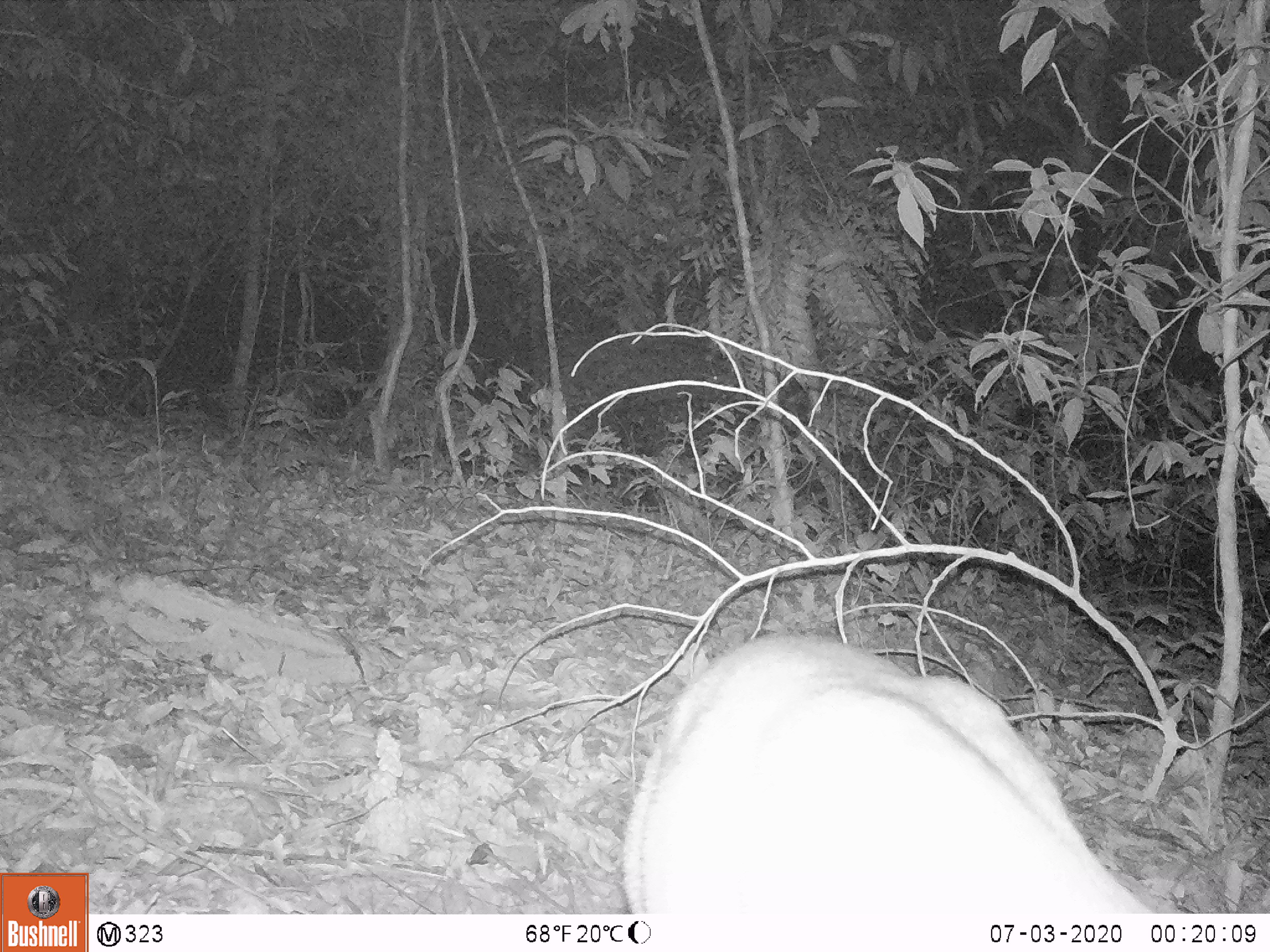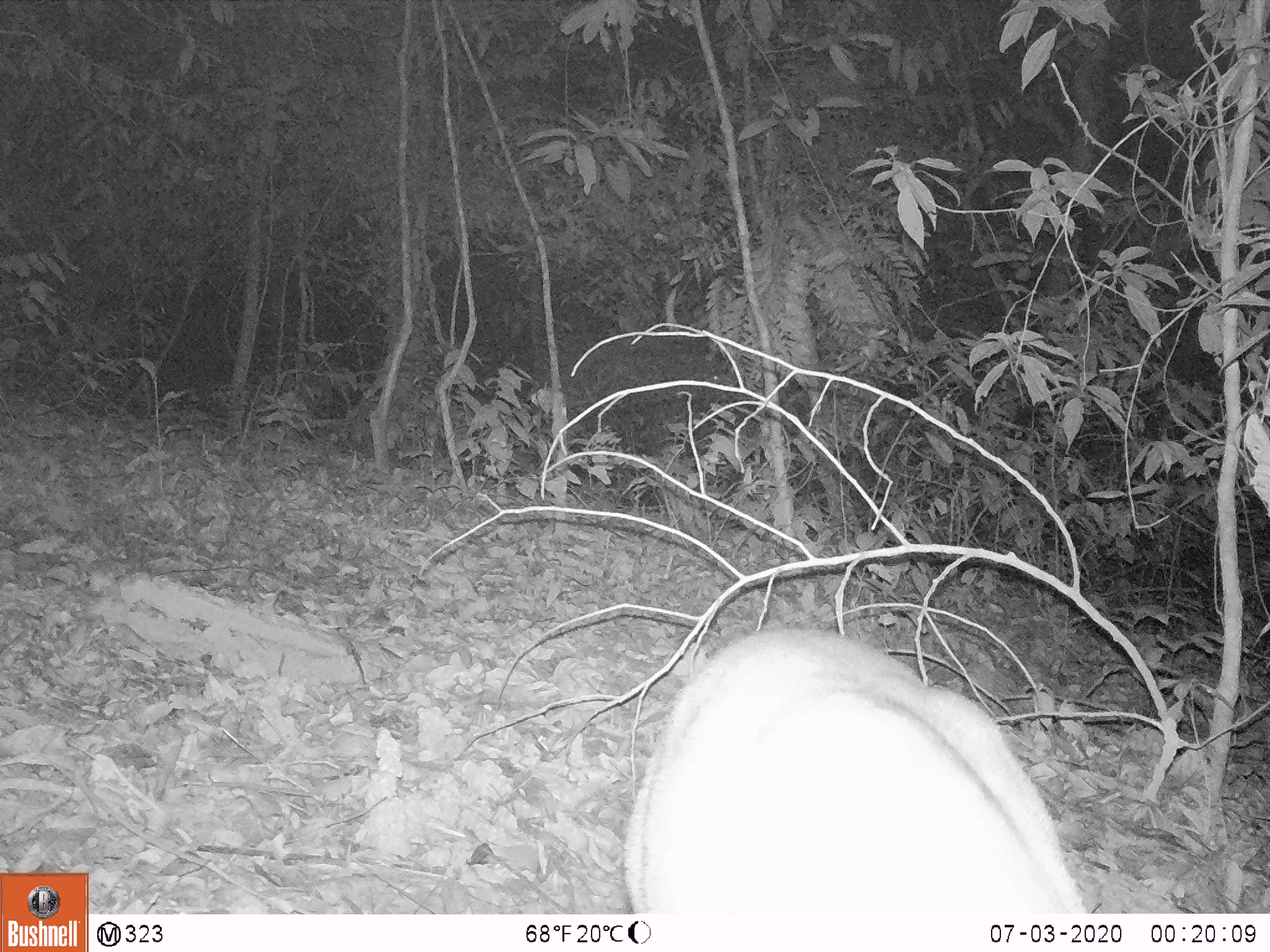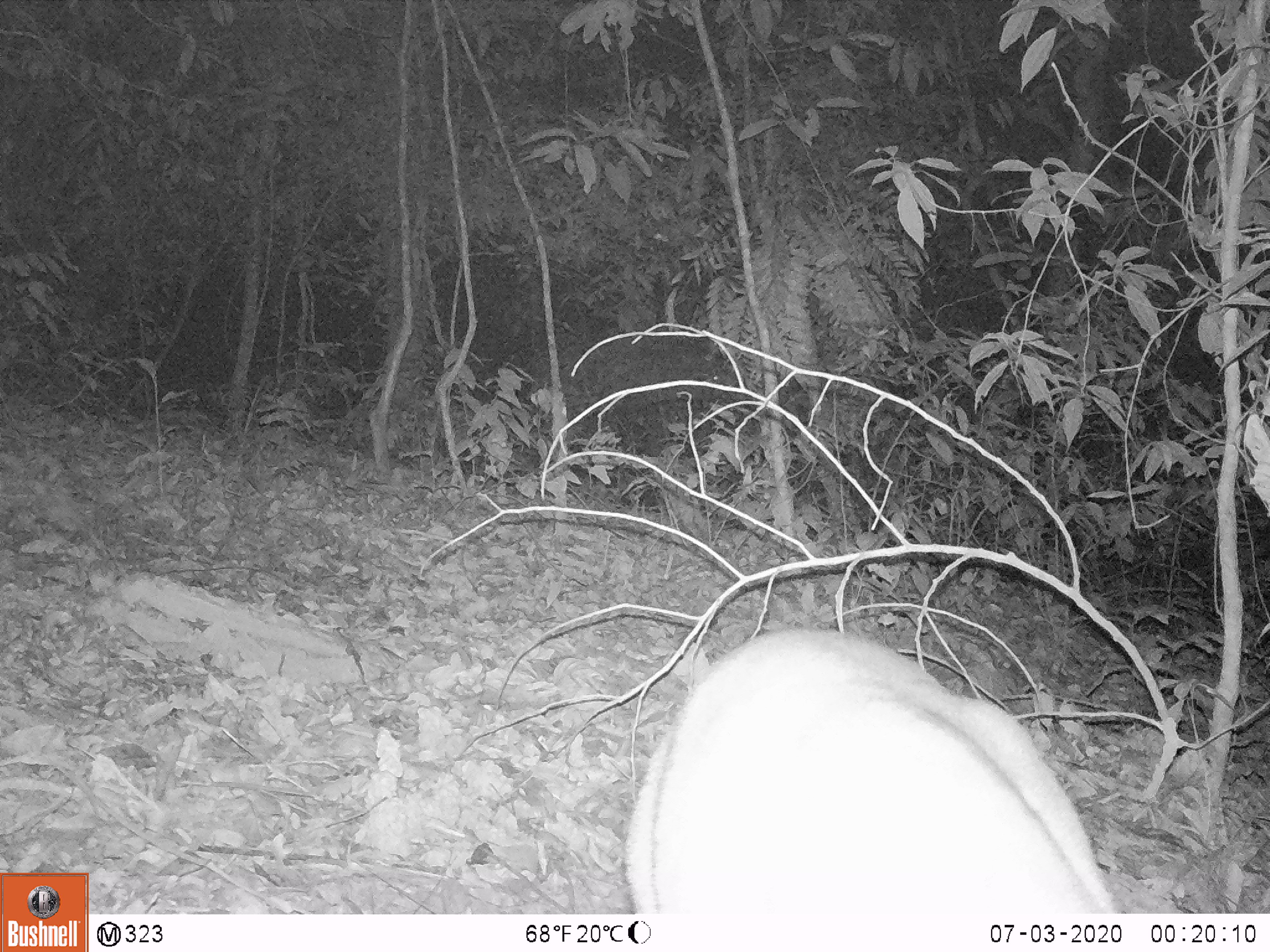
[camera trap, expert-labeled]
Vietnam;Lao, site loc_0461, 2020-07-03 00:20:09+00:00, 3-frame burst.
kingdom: Animalia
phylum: Chordata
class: Mammalia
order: Artiodactyla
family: Cervidae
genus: Muntiacus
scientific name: Muntiacus vuquangensis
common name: large-antlered muntjac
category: large antlered muntjac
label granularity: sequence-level